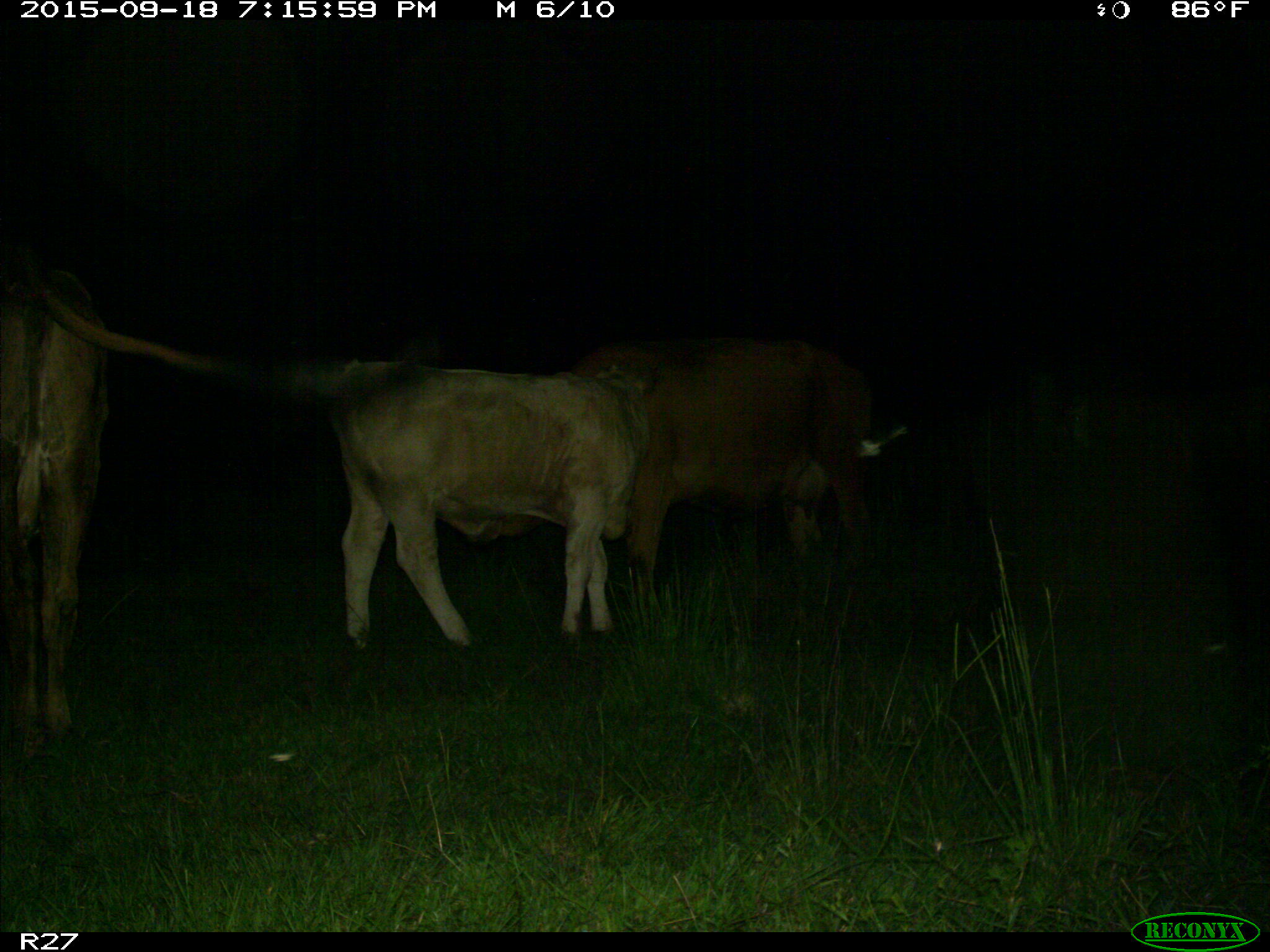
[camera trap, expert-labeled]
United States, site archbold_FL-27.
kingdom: Animalia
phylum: Chordata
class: Mammalia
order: Artiodactyla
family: Bovidae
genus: Bos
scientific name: Bos taurus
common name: domestic cow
Bos taurus (domestic cow).